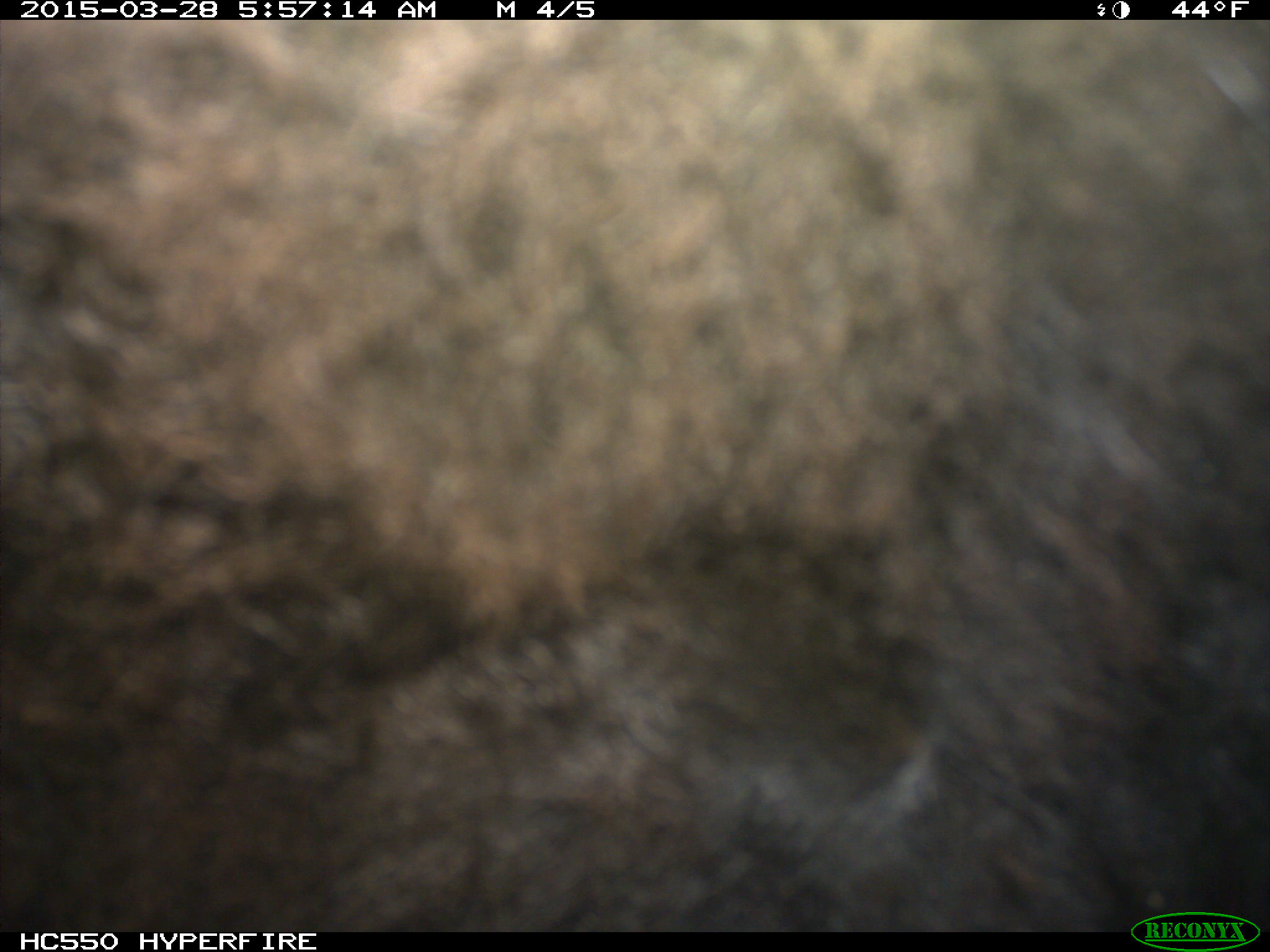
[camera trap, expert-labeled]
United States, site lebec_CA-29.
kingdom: Animalia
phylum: Chordata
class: Mammalia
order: Artiodactyla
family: Bovidae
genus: Bos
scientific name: Bos taurus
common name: domestic cow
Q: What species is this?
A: Bos taurus (domestic cow).